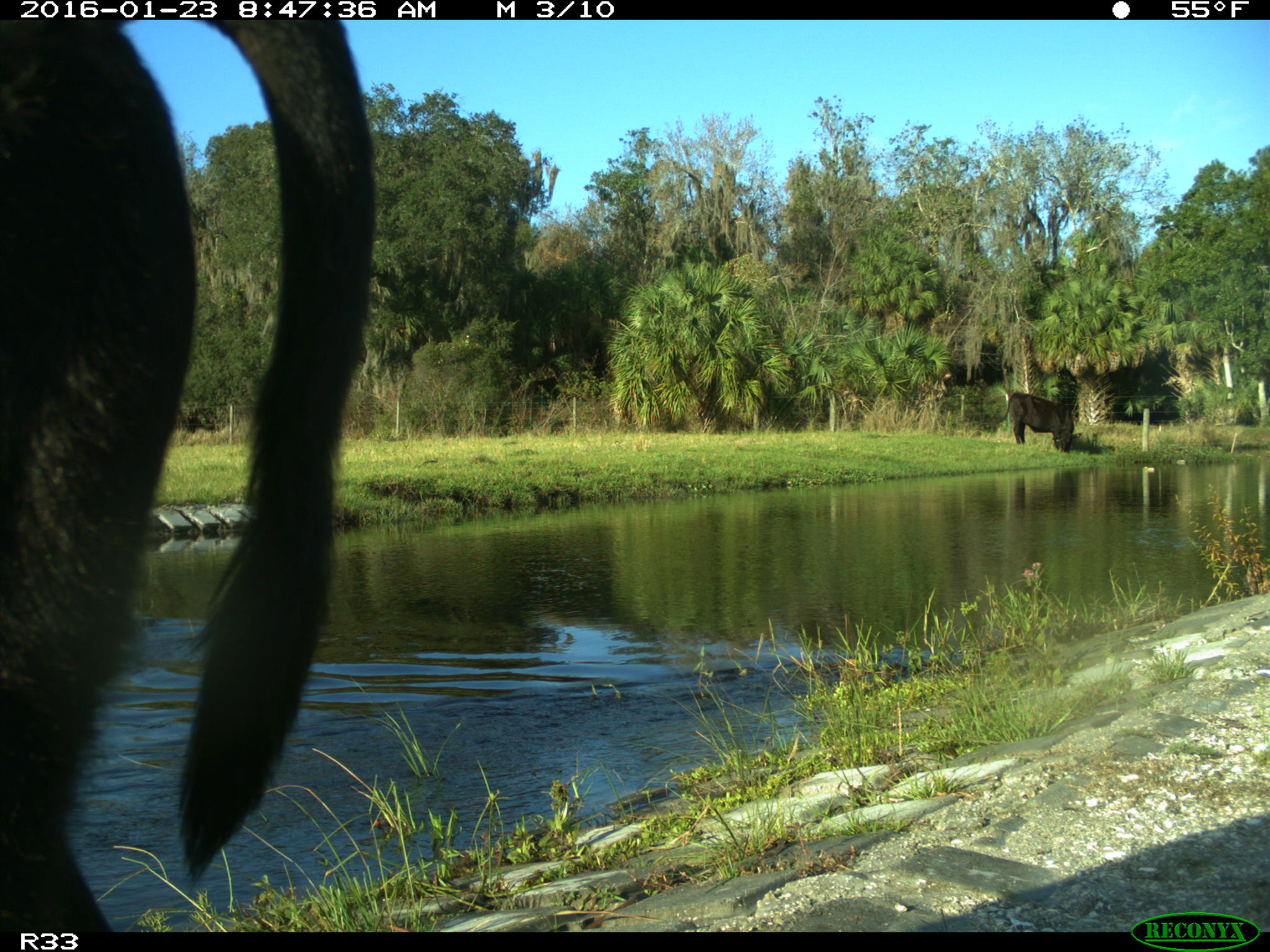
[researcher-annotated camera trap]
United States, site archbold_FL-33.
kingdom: Animalia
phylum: Chordata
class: Mammalia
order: Artiodactyla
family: Bovidae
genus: Bos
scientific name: Bos taurus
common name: domestic cow